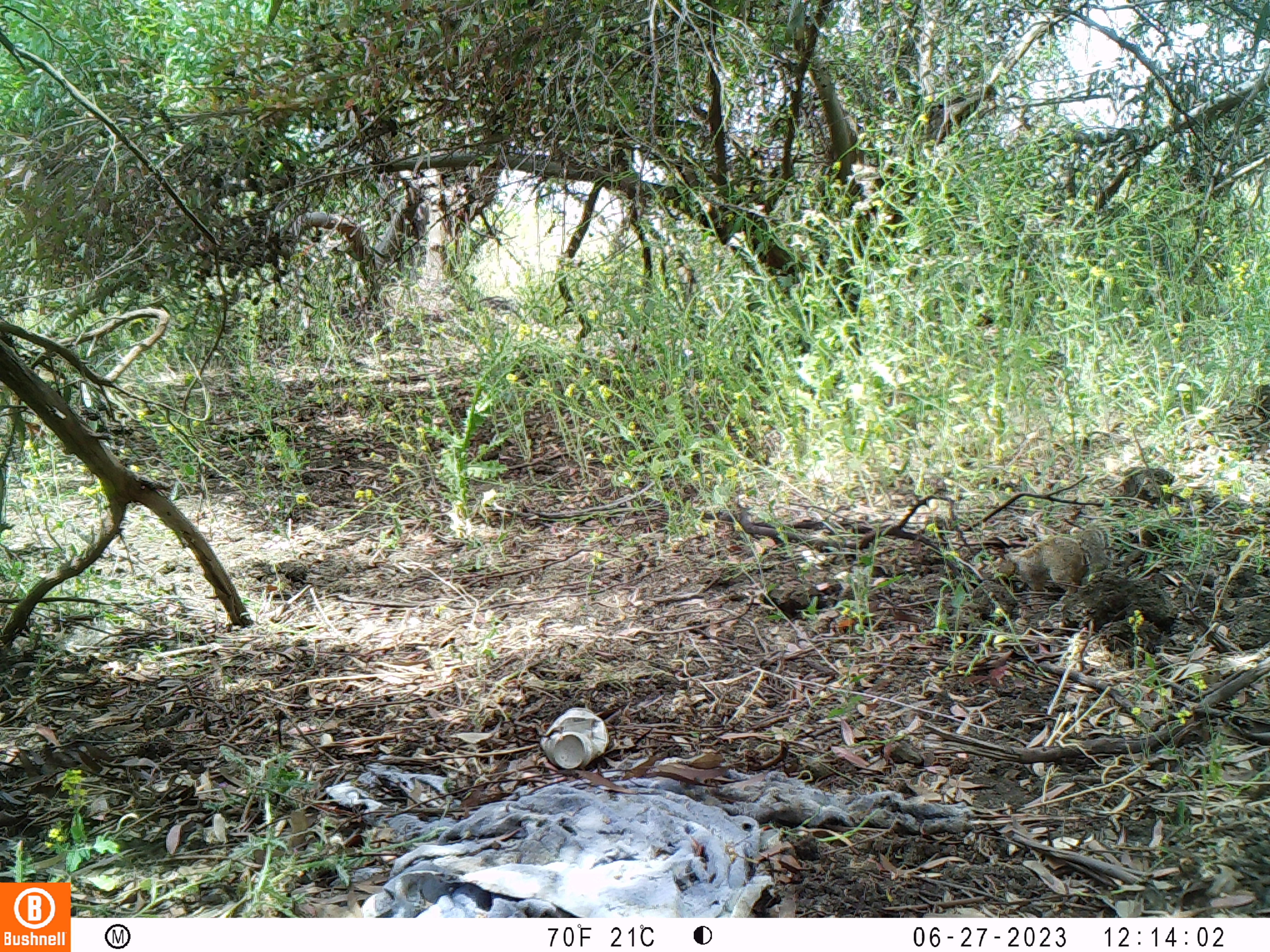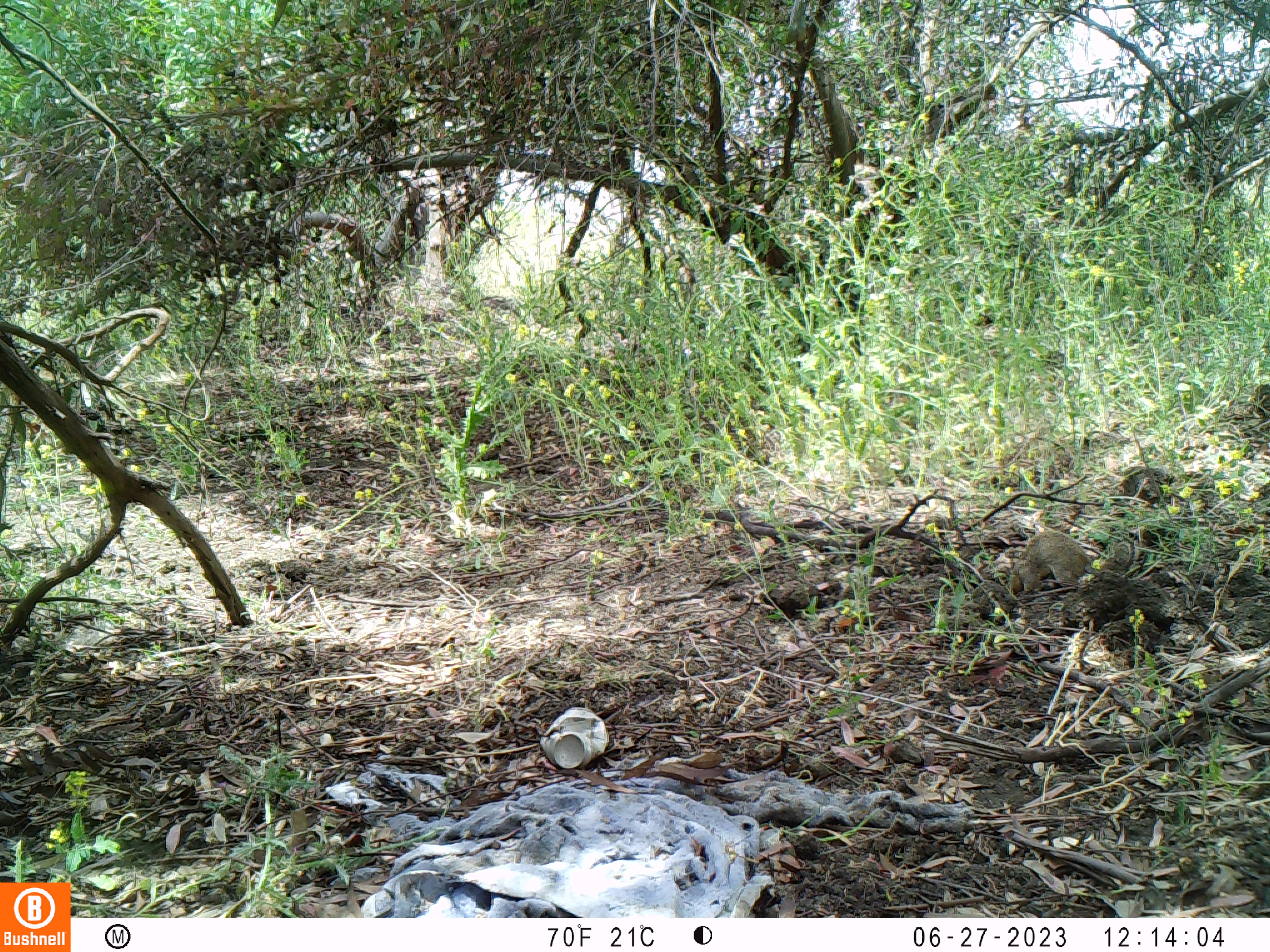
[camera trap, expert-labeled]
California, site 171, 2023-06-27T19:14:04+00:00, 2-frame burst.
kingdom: Animalia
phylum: Chordata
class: Mammalia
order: Rodentia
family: Sciuridae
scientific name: Sciuridae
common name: squirrel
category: unknown squirrel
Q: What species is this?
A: Unknown squirrel (squirrel) (Sciuridae).